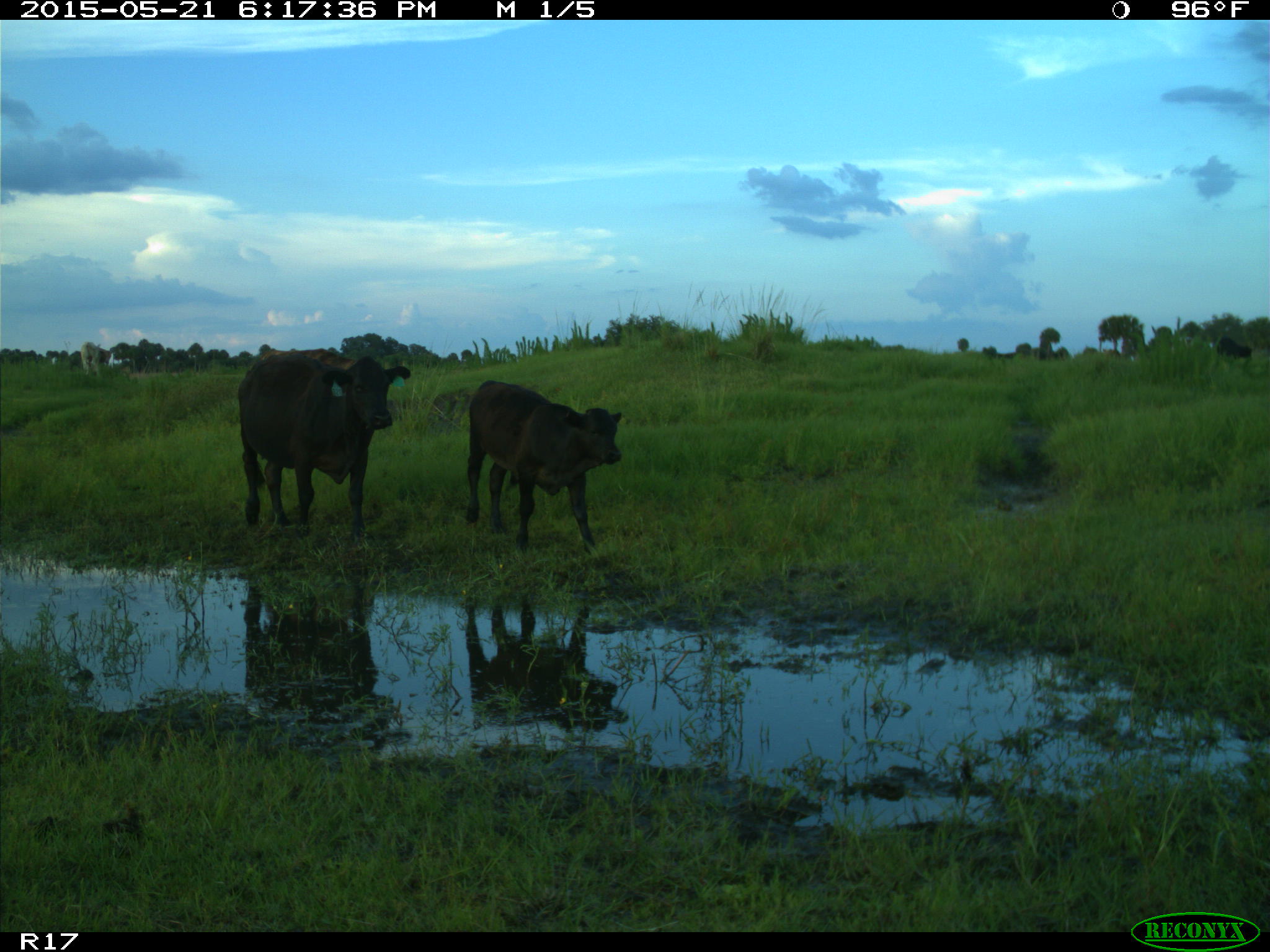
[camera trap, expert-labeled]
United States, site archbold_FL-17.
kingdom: Animalia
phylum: Chordata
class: Mammalia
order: Artiodactyla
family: Bovidae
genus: Bos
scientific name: Bos taurus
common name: domestic cow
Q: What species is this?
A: Bos taurus (domestic cow).